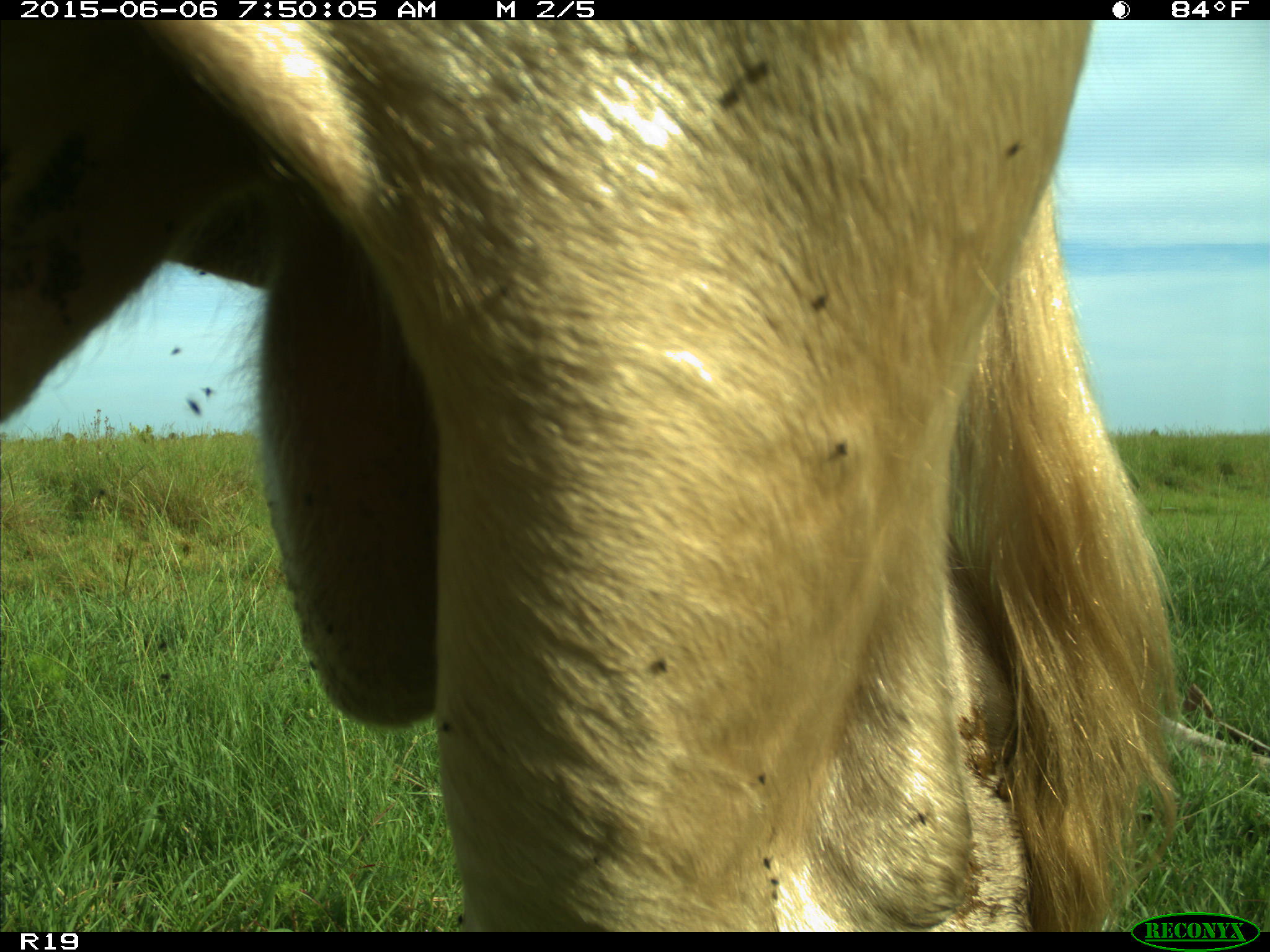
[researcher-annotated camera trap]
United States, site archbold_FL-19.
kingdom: Animalia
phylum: Chordata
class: Mammalia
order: Artiodactyla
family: Bovidae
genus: Bos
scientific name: Bos taurus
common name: domestic cow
Bos taurus (domestic cow).